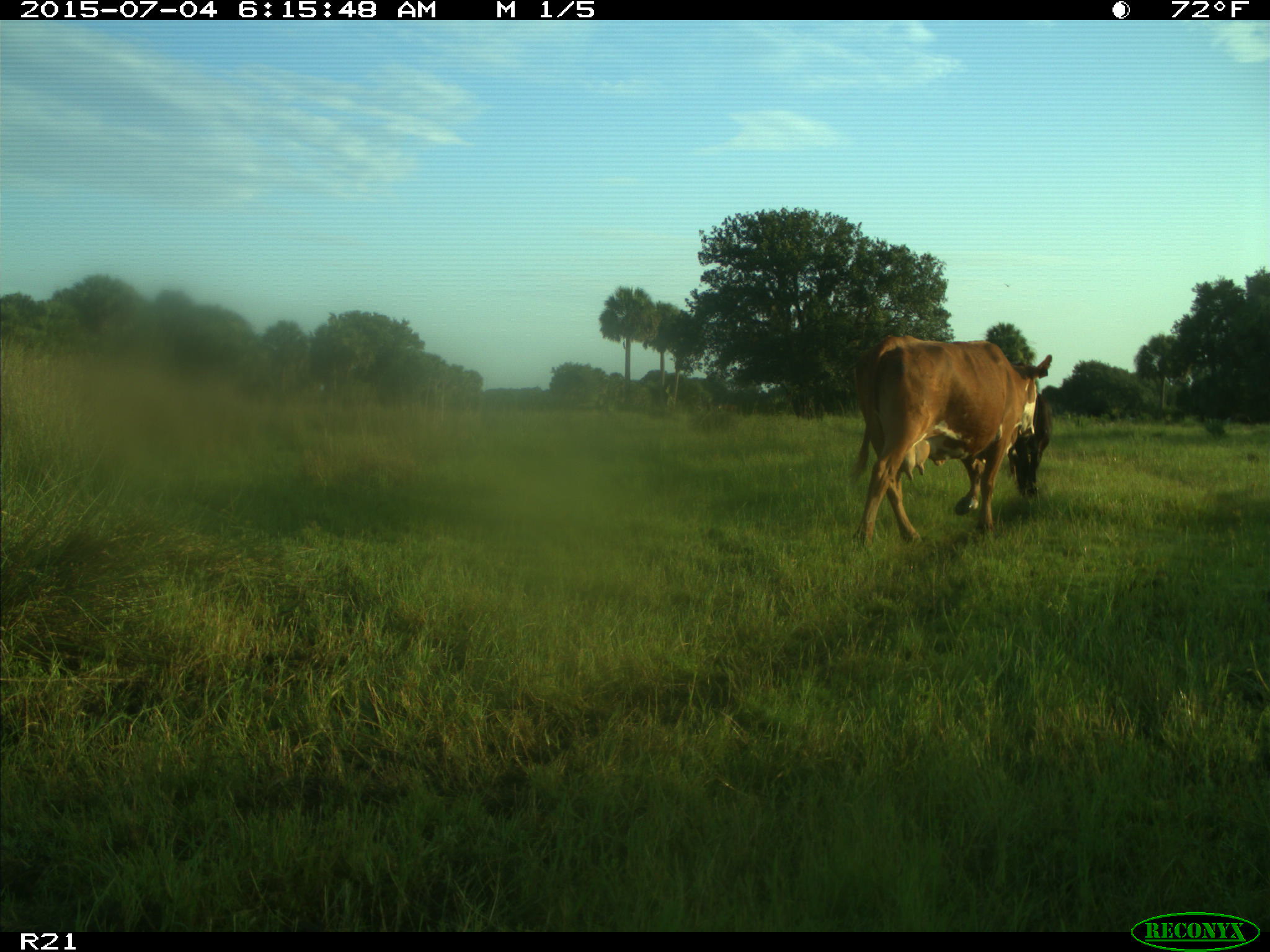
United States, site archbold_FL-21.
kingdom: Animalia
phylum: Chordata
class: Mammalia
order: Artiodactyla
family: Bovidae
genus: Bos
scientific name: Bos taurus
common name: domestic cow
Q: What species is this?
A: Bos taurus (domestic cow).